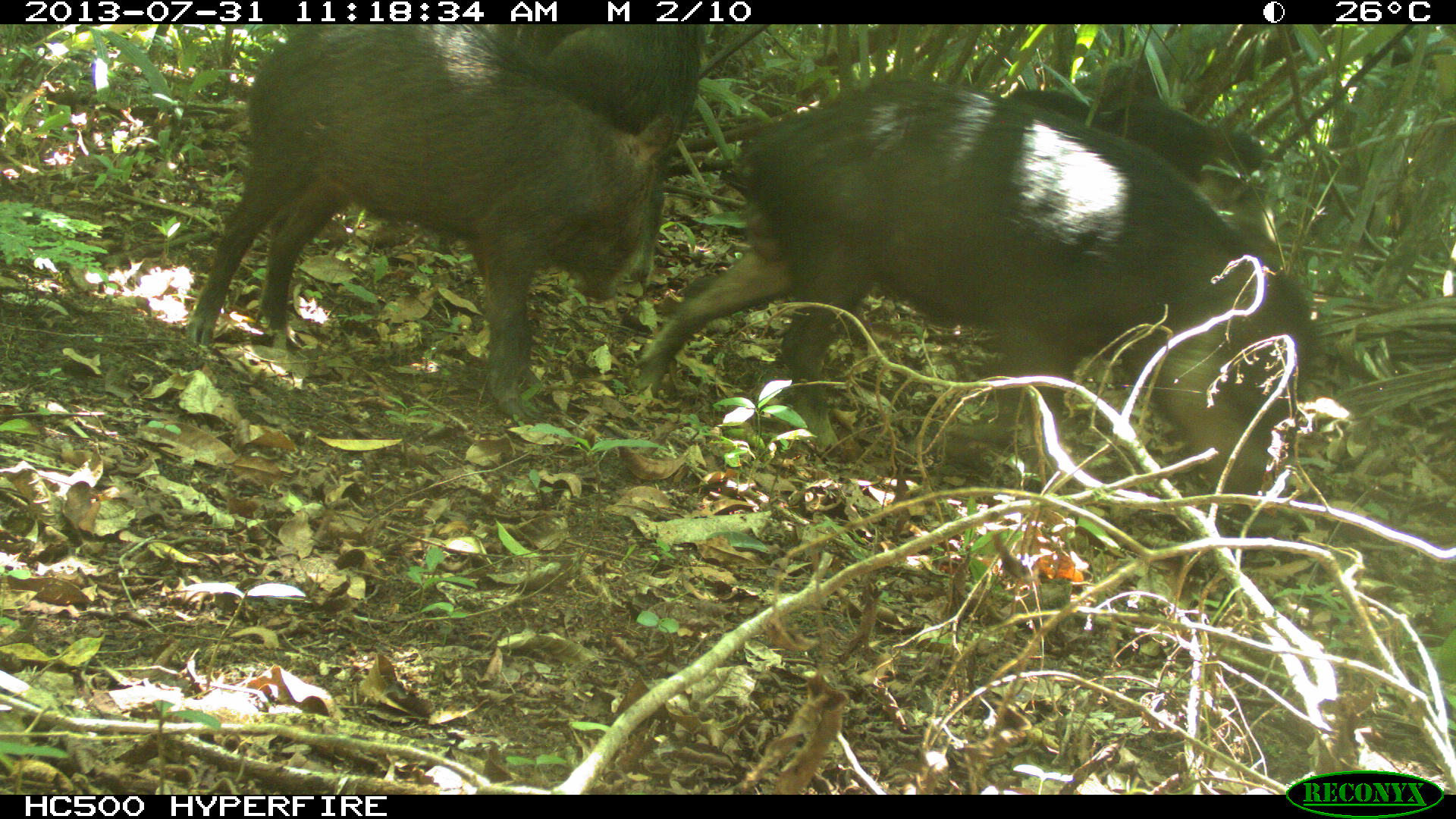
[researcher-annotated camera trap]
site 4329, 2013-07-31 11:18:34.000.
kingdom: Animalia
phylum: Chordata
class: Mammalia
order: Artiodactyla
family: Tayassuidae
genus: Tayassu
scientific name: Tayassu pecari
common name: white-lipped peccary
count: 4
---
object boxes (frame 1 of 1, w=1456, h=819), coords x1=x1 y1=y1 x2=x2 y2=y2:
tayassu pecari: x1=627 y1=71 x2=1315 y2=541; x1=181 y1=24 x2=666 y2=418; x1=476 y1=25 x2=704 y2=281; x1=1003 y1=87 x2=1264 y2=191